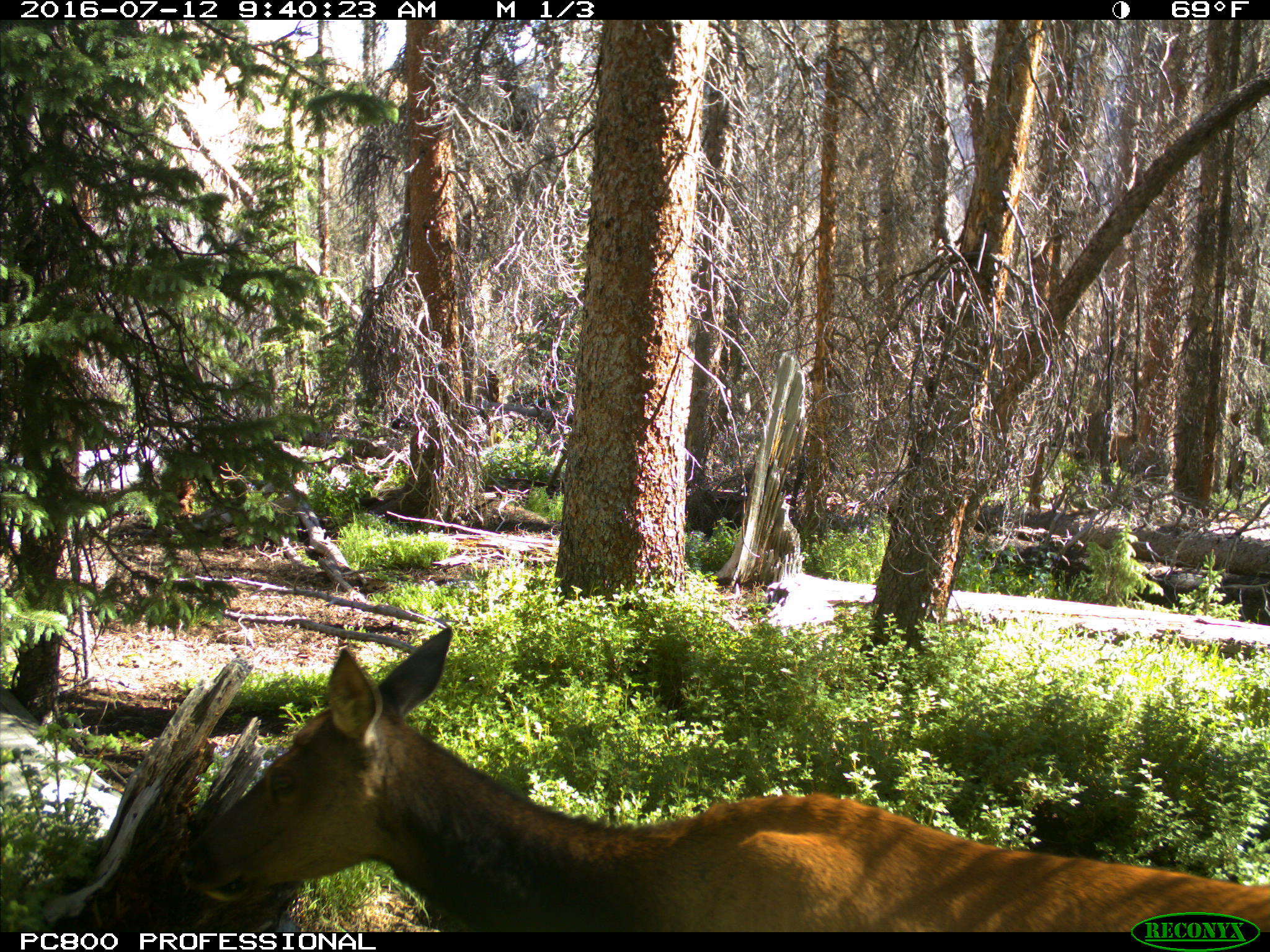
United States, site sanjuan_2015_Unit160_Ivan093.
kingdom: Animalia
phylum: Chordata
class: Mammalia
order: Artiodactyla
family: Cervidae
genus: Cervus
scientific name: Cervus elaphus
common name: red deer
Cervus elaphus (red deer).